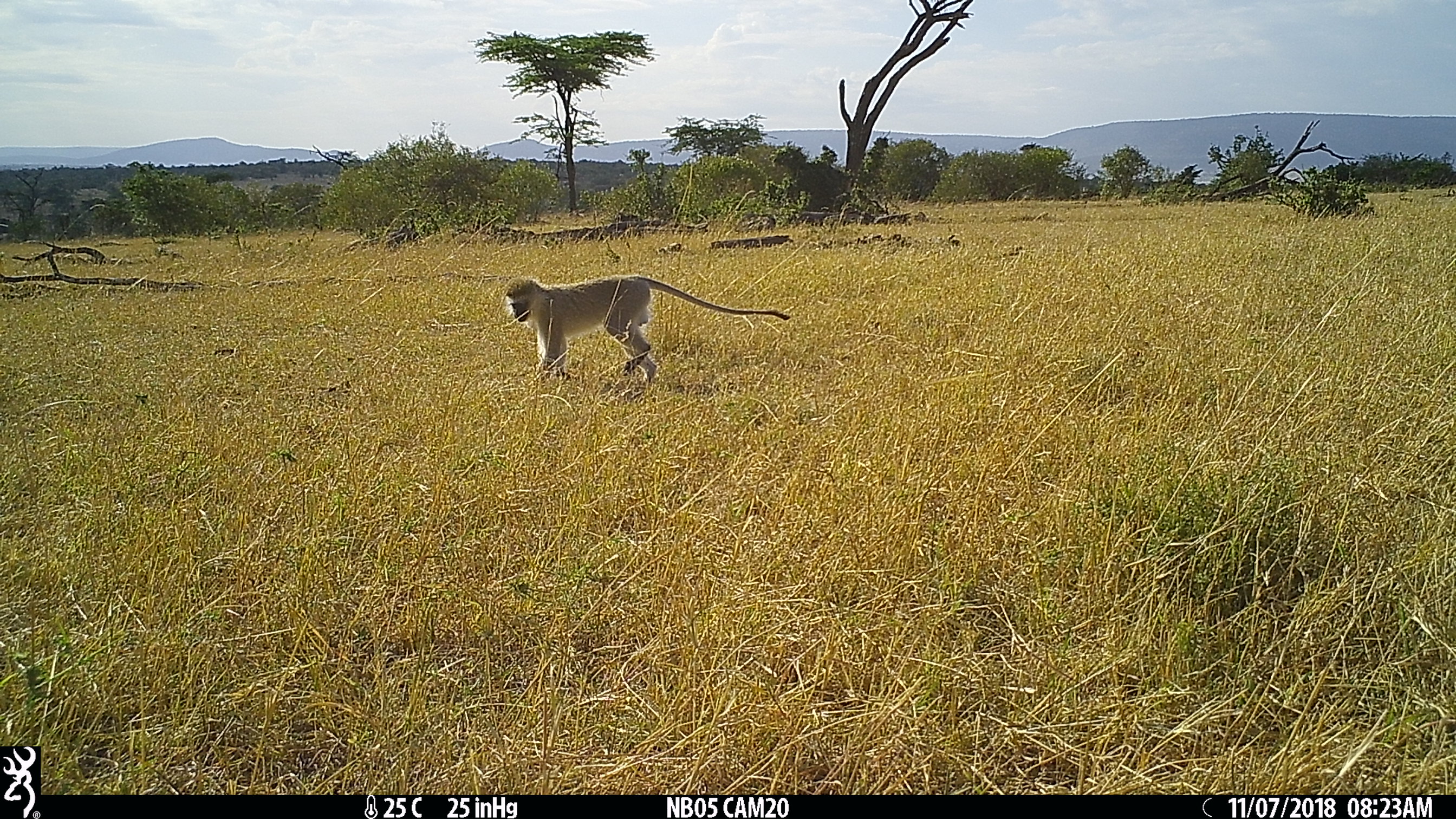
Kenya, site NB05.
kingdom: Animalia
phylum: Chordata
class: Mammalia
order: Primates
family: Cercopithecidae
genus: Chlorocebus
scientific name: Chlorocebus pygerythrus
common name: vervet monkey